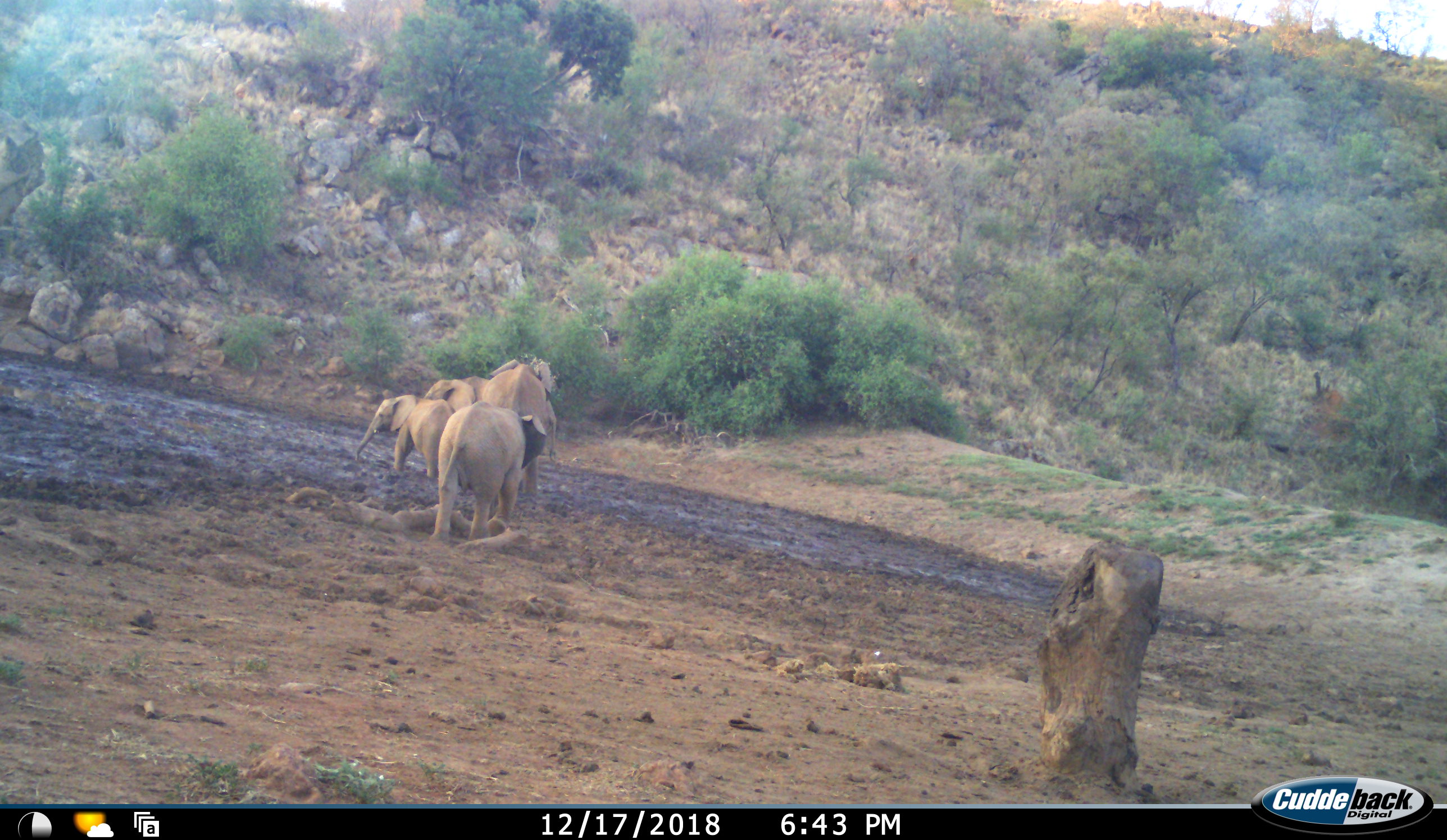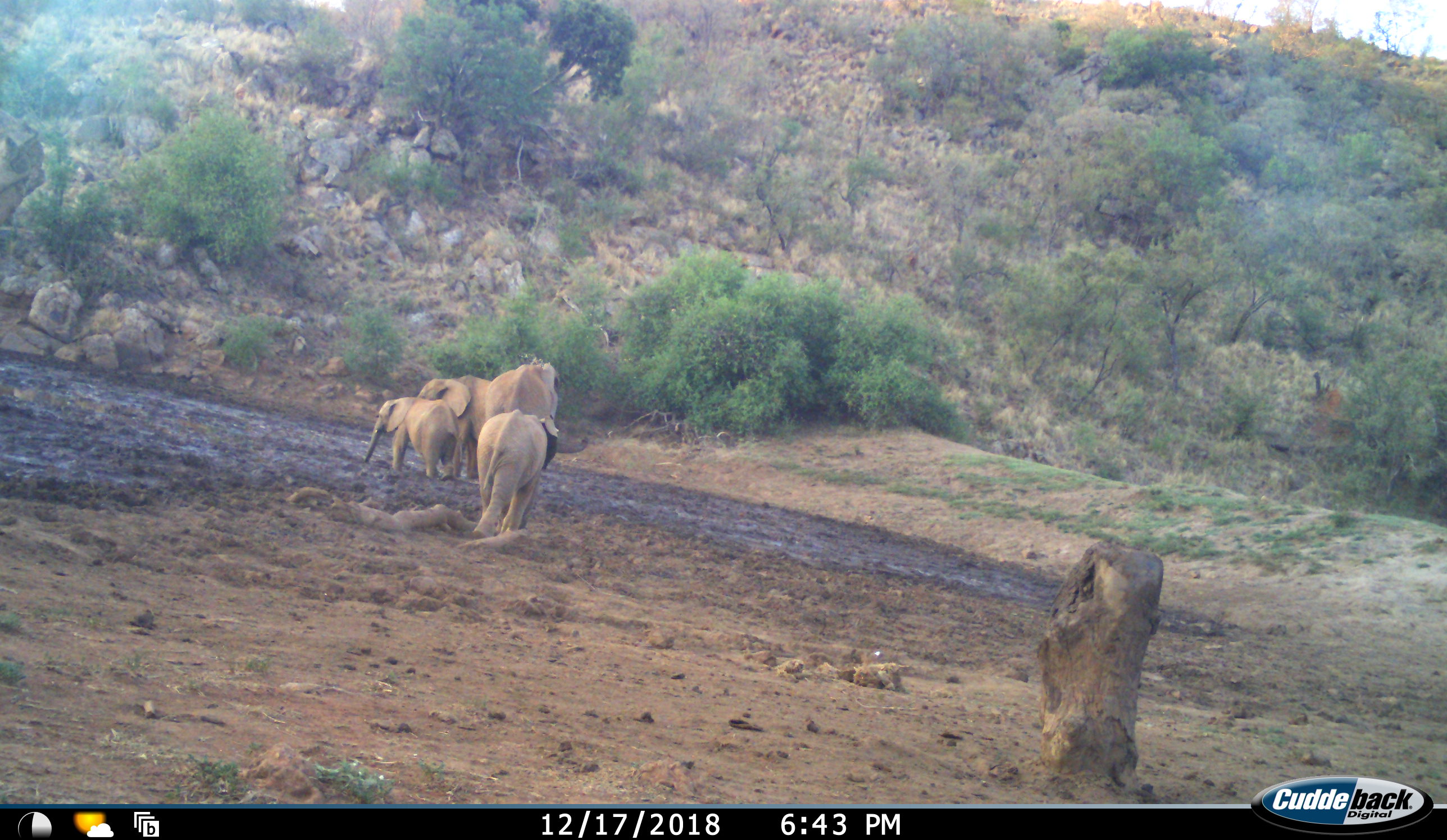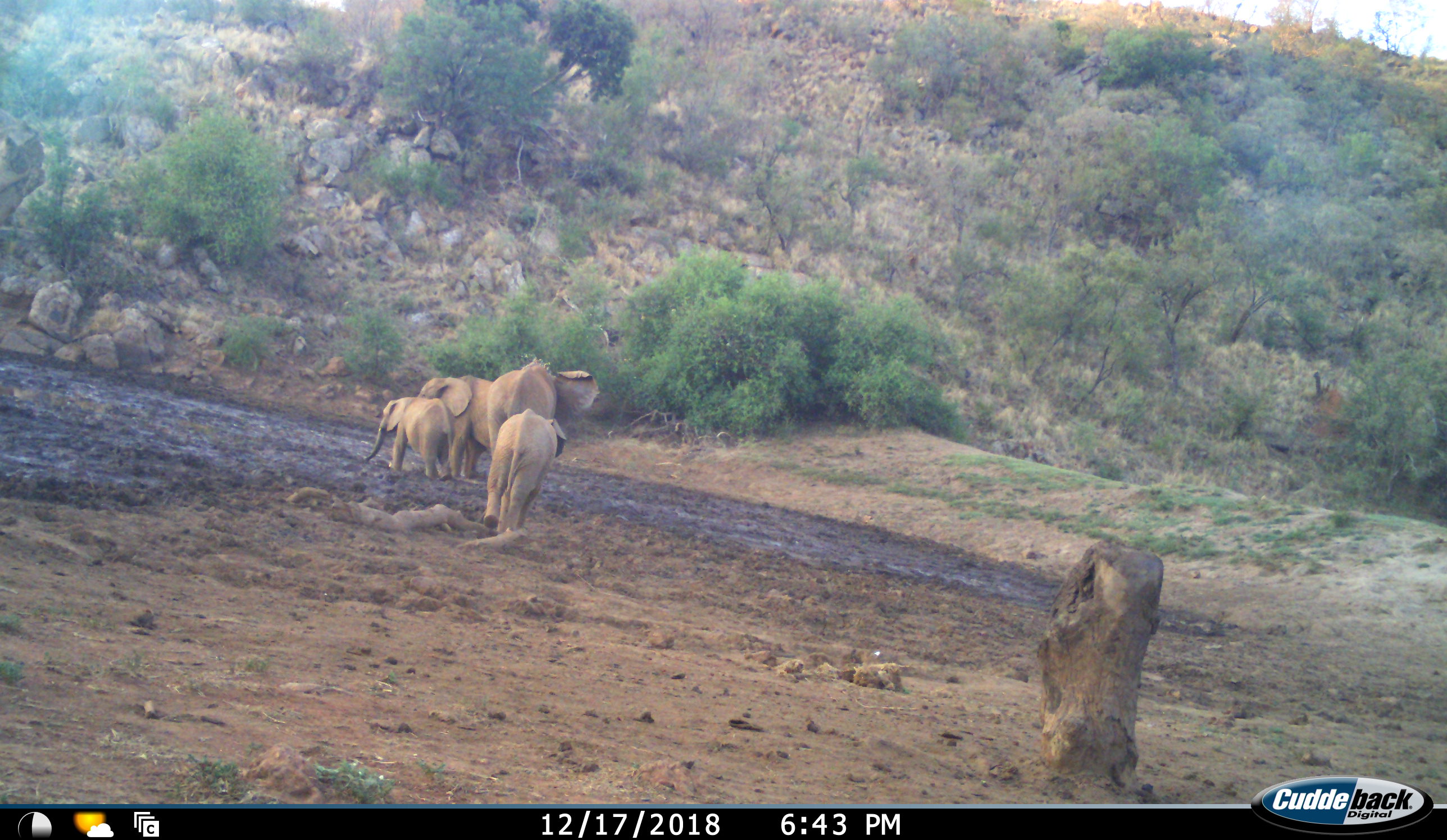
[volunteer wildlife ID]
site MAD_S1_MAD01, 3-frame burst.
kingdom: Animalia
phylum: Chordata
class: Mammalia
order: Proboscidea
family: Elephantidae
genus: Loxodonta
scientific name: Loxodonta africana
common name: african bush elephant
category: elephant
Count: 4.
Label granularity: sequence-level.